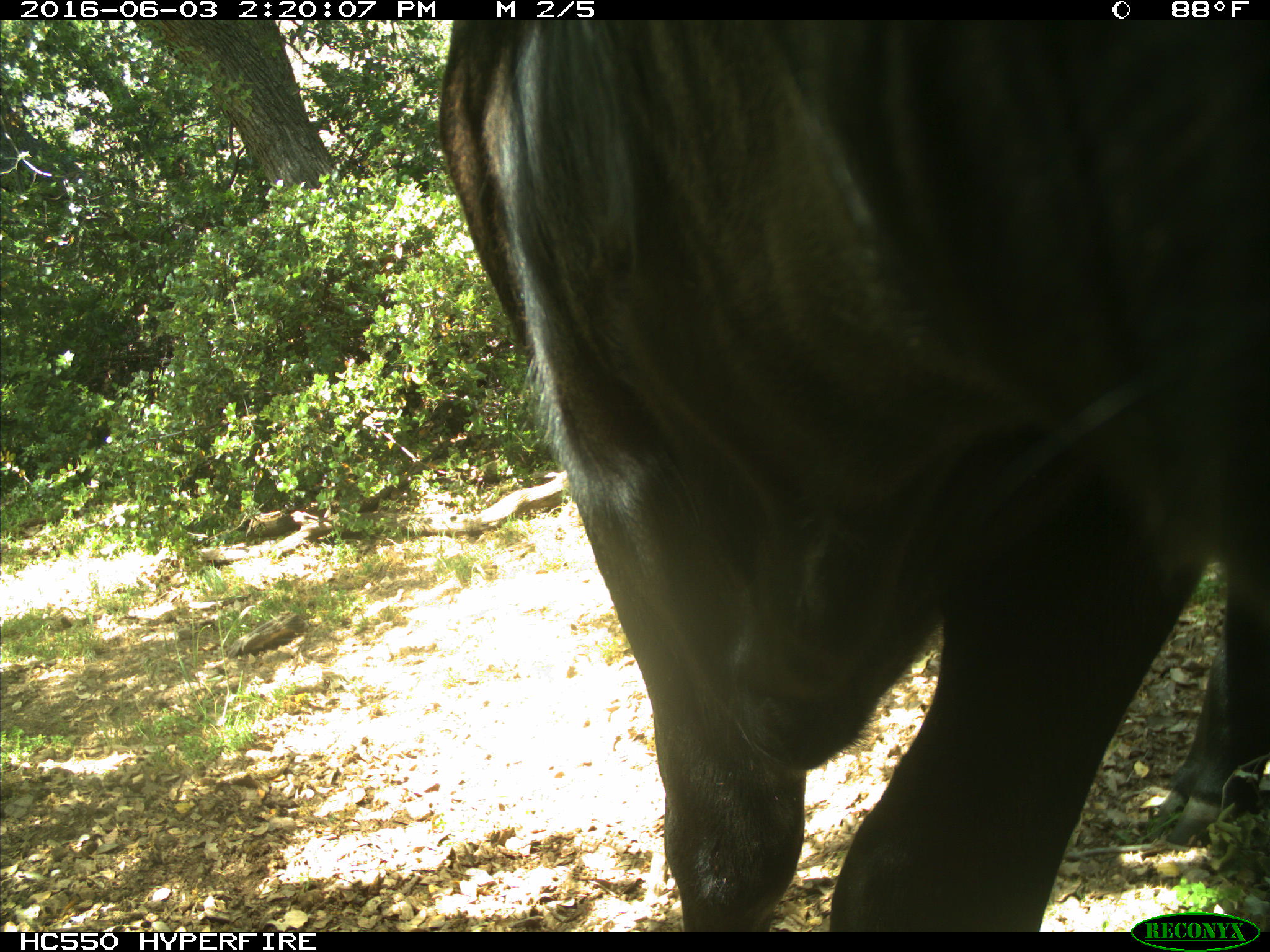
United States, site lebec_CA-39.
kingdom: Animalia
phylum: Chordata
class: Mammalia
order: Artiodactyla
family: Bovidae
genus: Bos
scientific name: Bos taurus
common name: domestic cow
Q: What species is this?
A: Bos taurus (domestic cow).